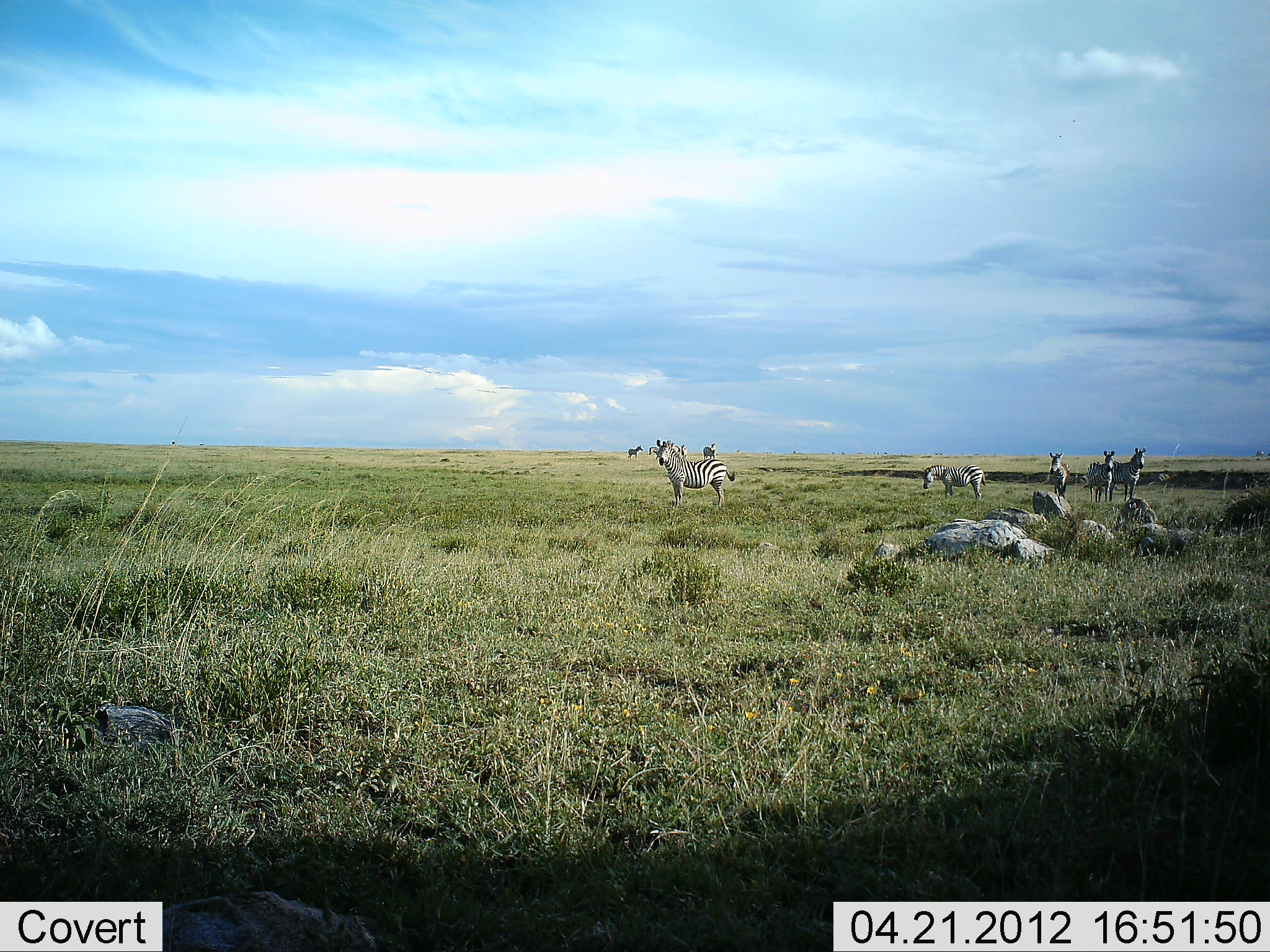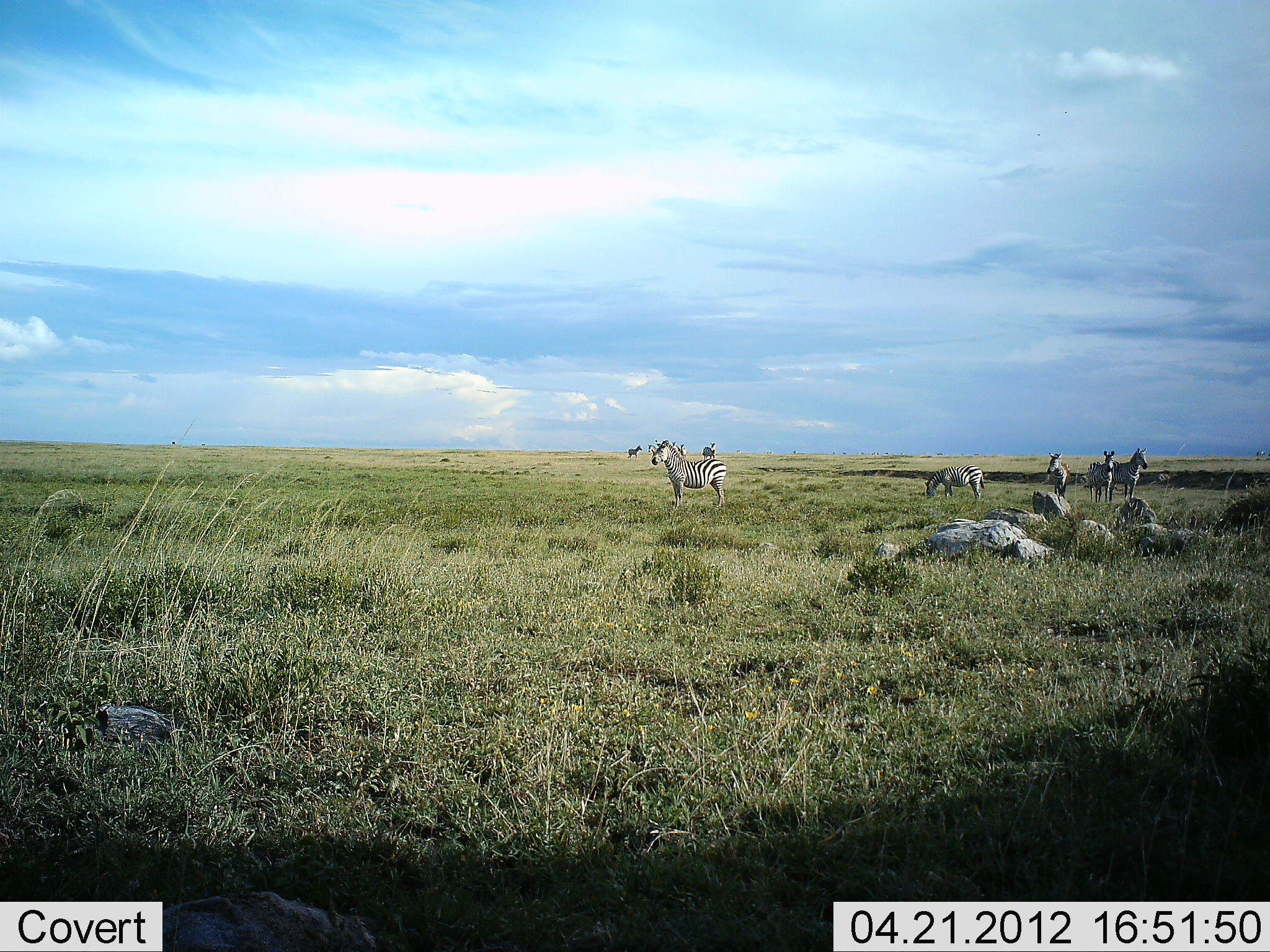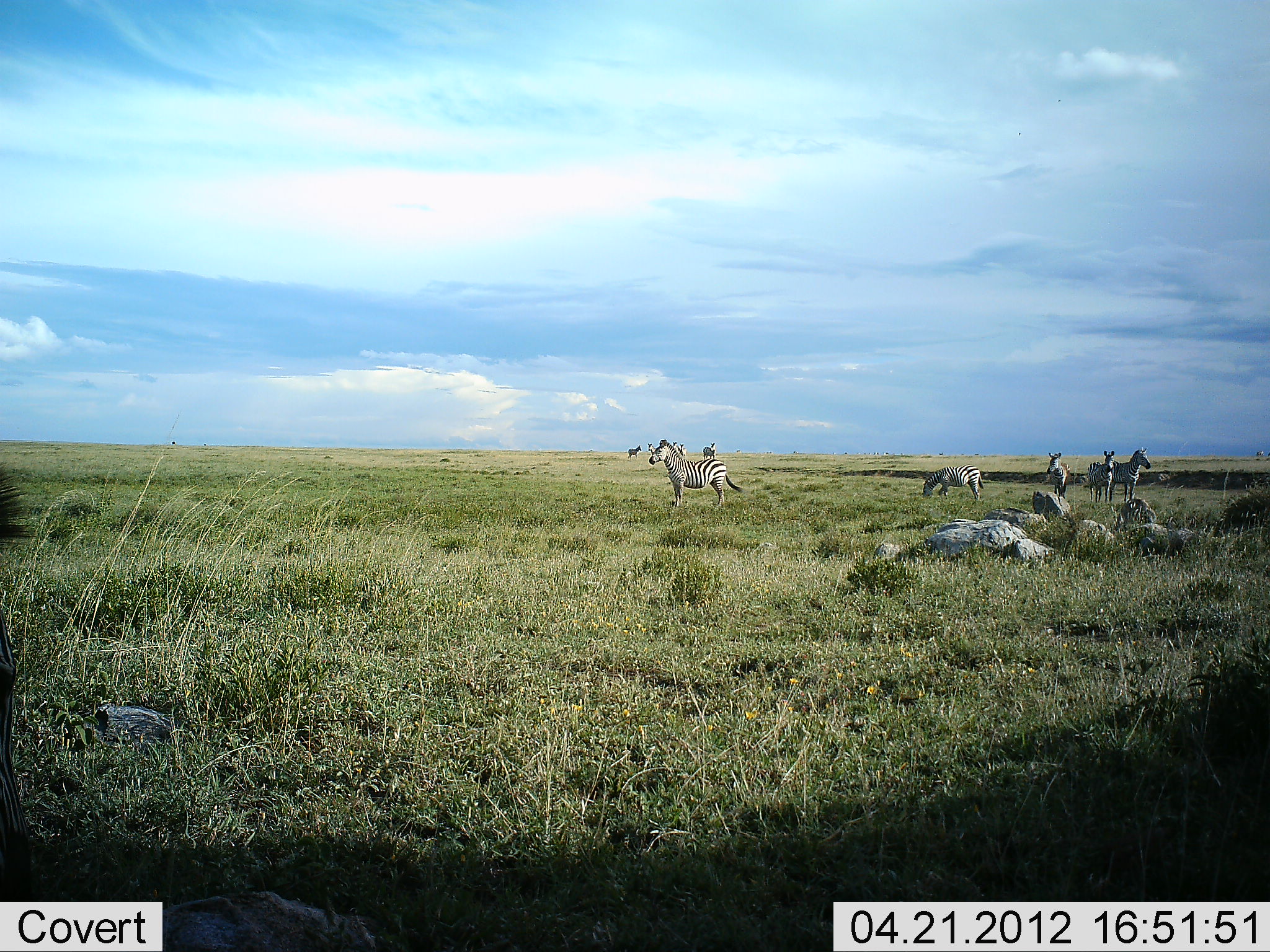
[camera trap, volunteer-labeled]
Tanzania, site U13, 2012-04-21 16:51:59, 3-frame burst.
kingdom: Animalia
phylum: Chordata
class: Mammalia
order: Perissodactyla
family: Equidae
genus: Equus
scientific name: Equus quagga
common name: plains zebra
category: zebra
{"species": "zebra (plains zebra) (Equus quagga)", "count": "8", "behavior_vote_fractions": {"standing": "100%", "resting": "0%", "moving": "6%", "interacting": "0%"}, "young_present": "0%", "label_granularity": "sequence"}